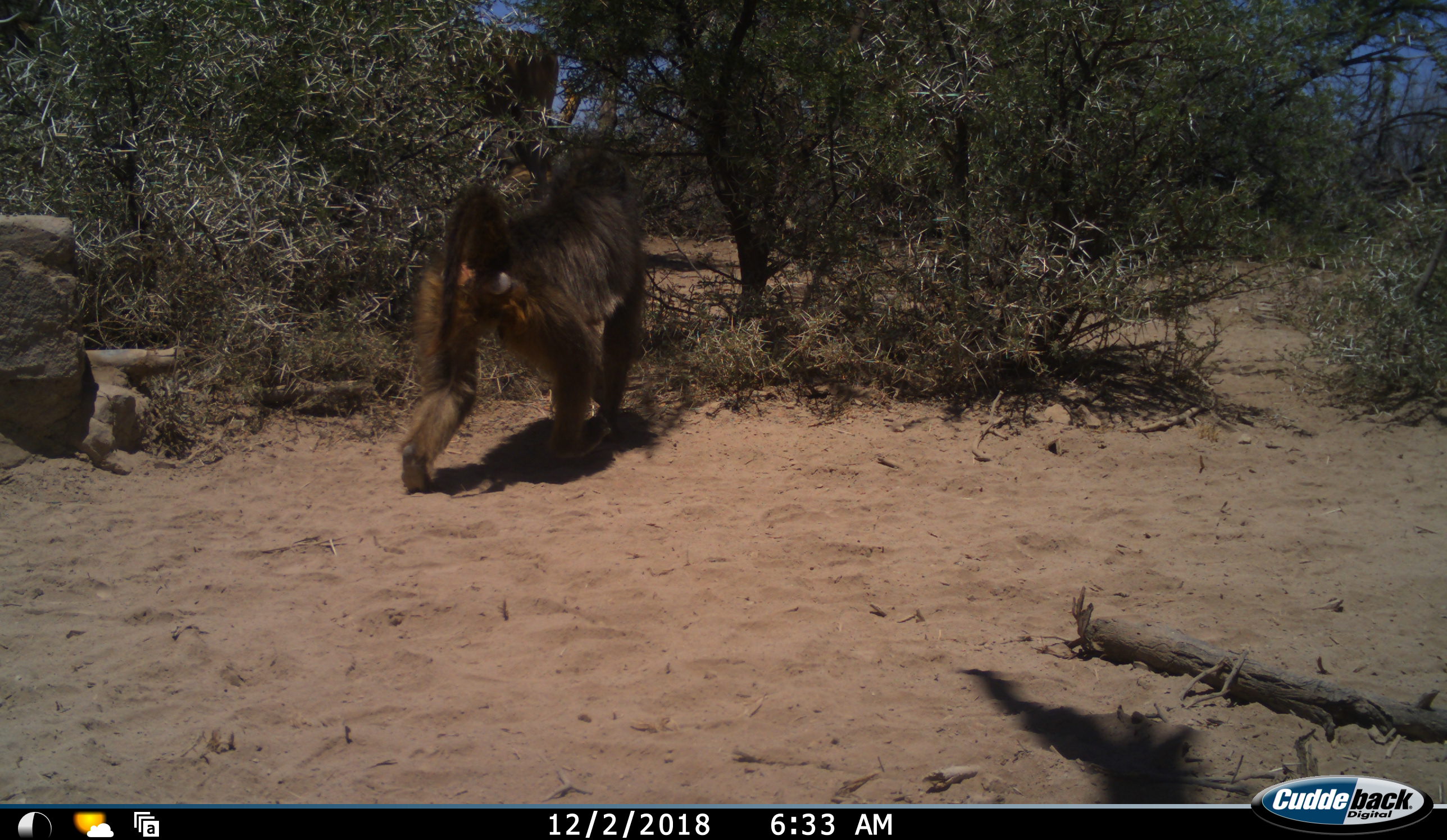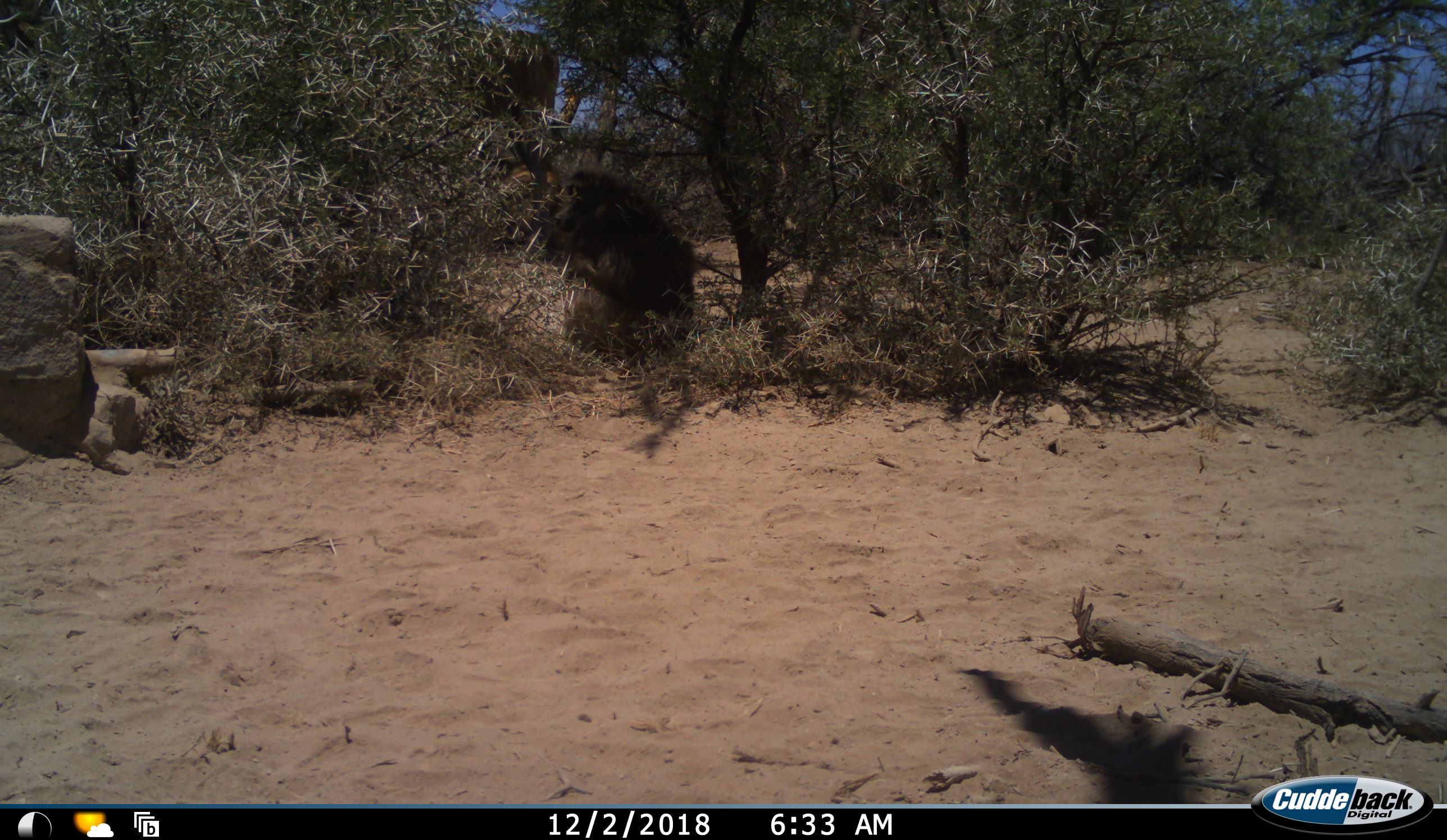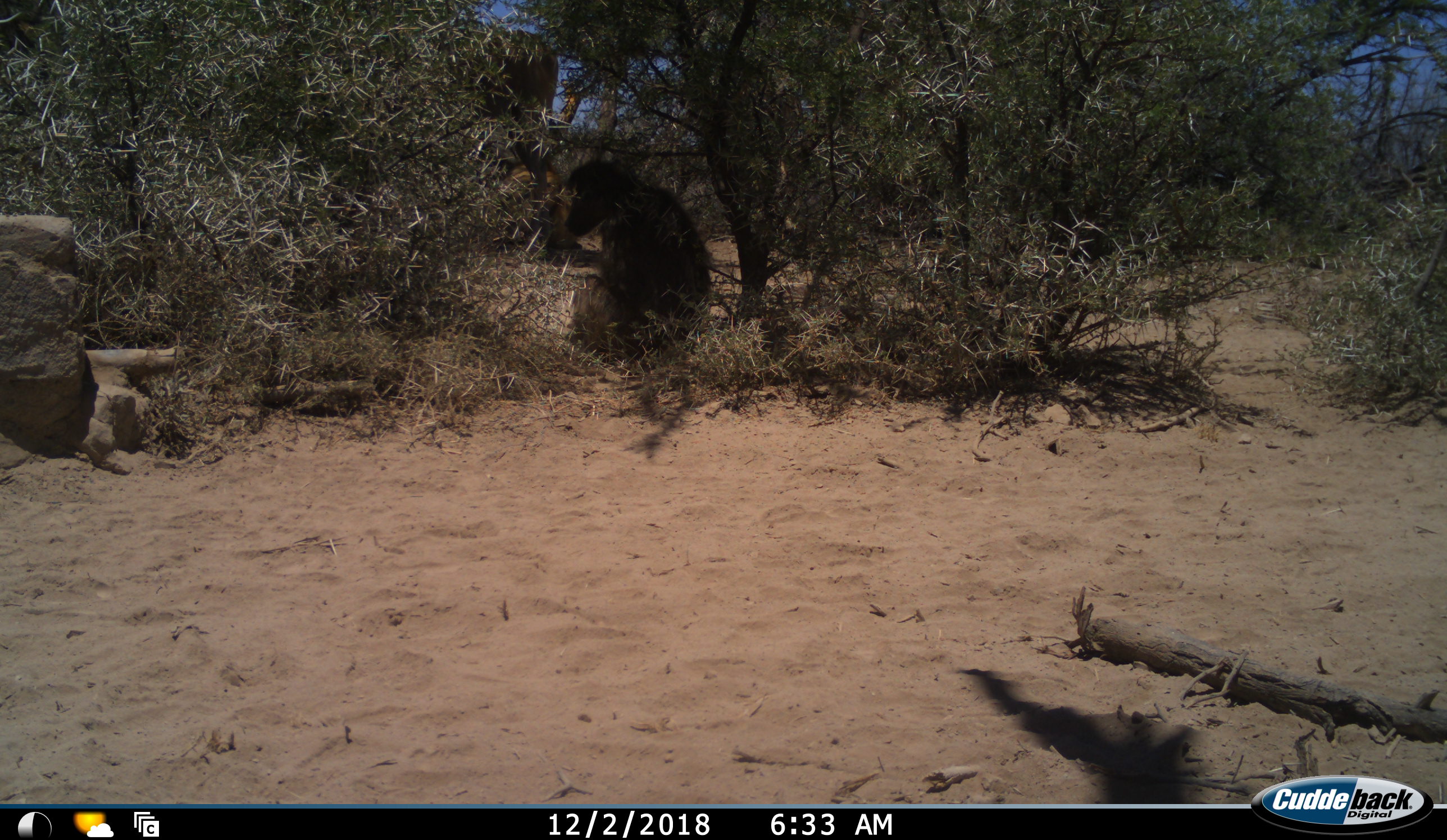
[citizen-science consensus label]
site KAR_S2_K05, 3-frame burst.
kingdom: Animalia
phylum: Chordata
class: Mammalia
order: Primates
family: Cercopithecidae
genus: Papio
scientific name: Papio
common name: baboon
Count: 1.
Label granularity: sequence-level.